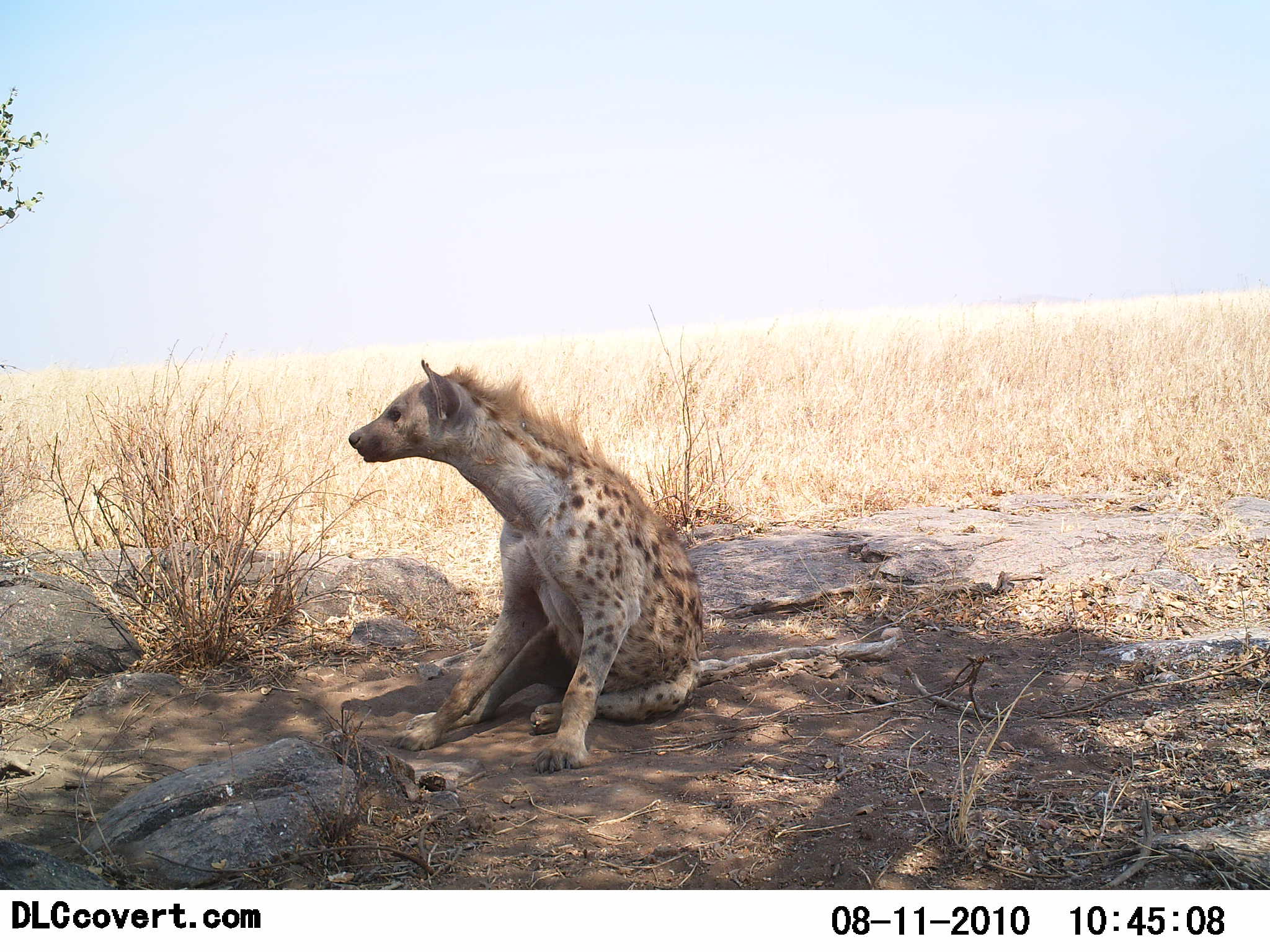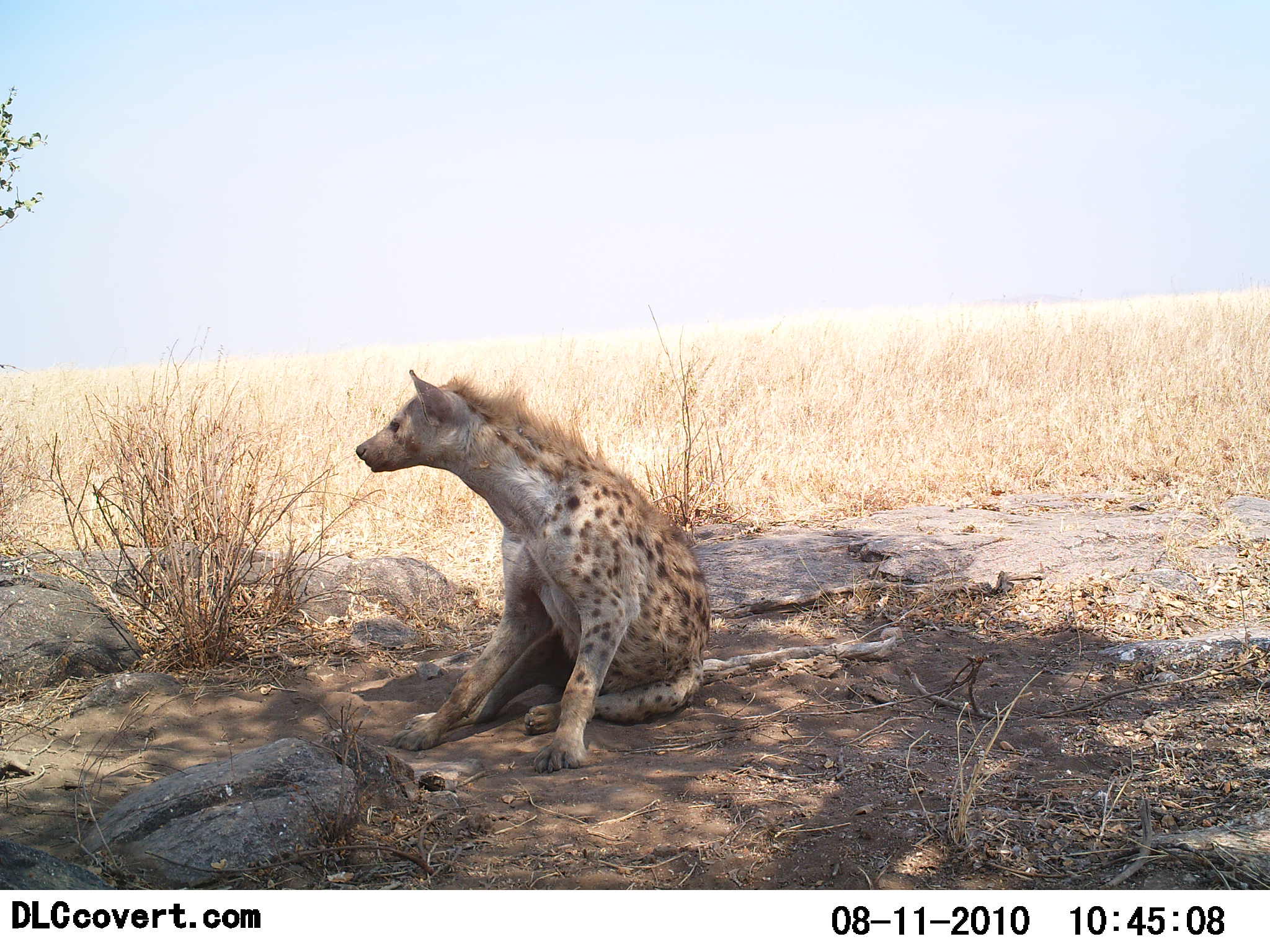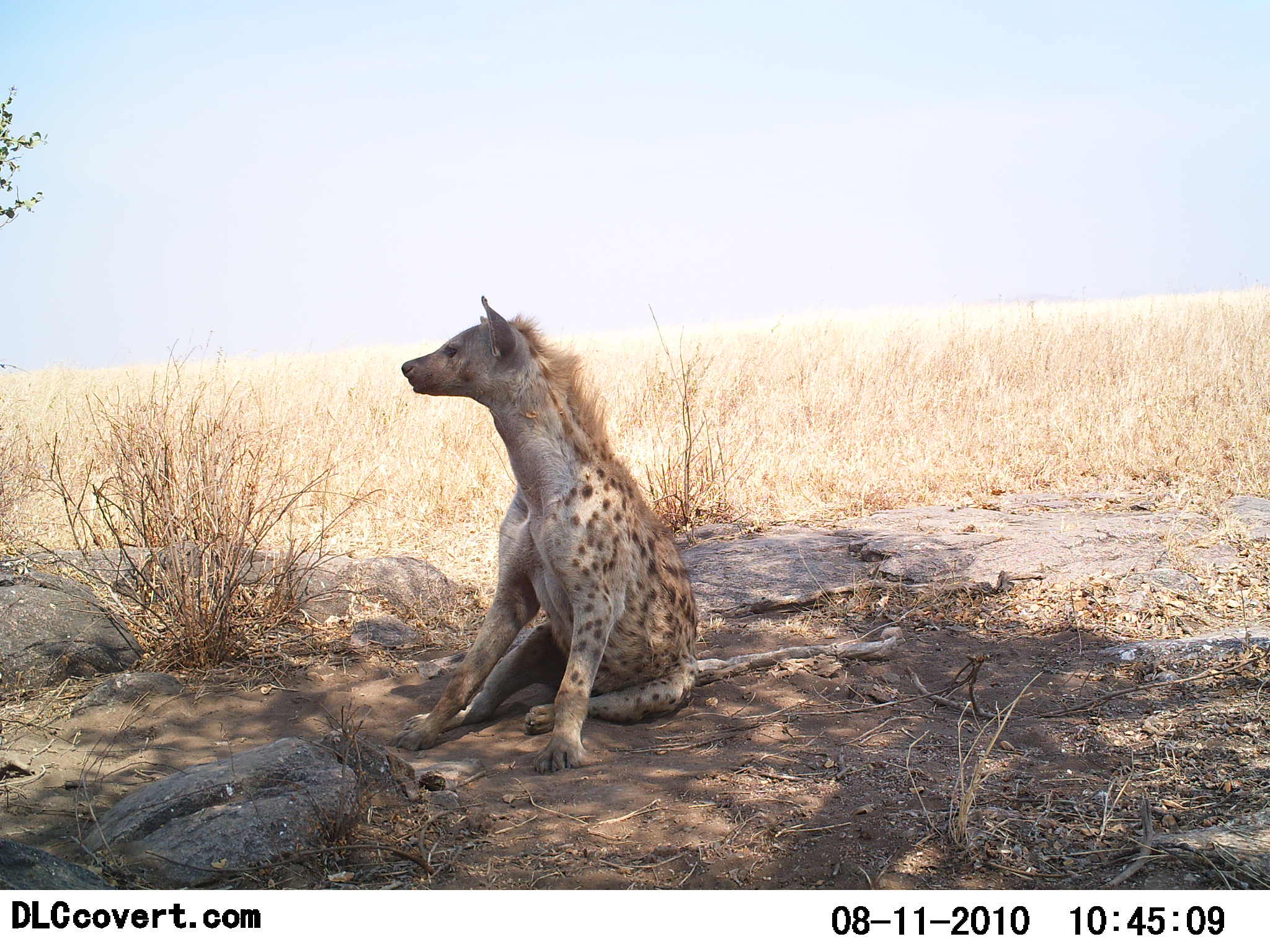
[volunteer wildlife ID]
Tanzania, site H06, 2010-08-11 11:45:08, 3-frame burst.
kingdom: Animalia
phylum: Chordata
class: Mammalia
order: Carnivora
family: Hyaenidae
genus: Crocuta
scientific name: Crocuta crocuta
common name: spotted hyena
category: hyenaspotted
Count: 1.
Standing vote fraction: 0%.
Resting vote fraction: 100%.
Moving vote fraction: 0%.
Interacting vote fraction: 0%.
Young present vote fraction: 0%.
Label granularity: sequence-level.